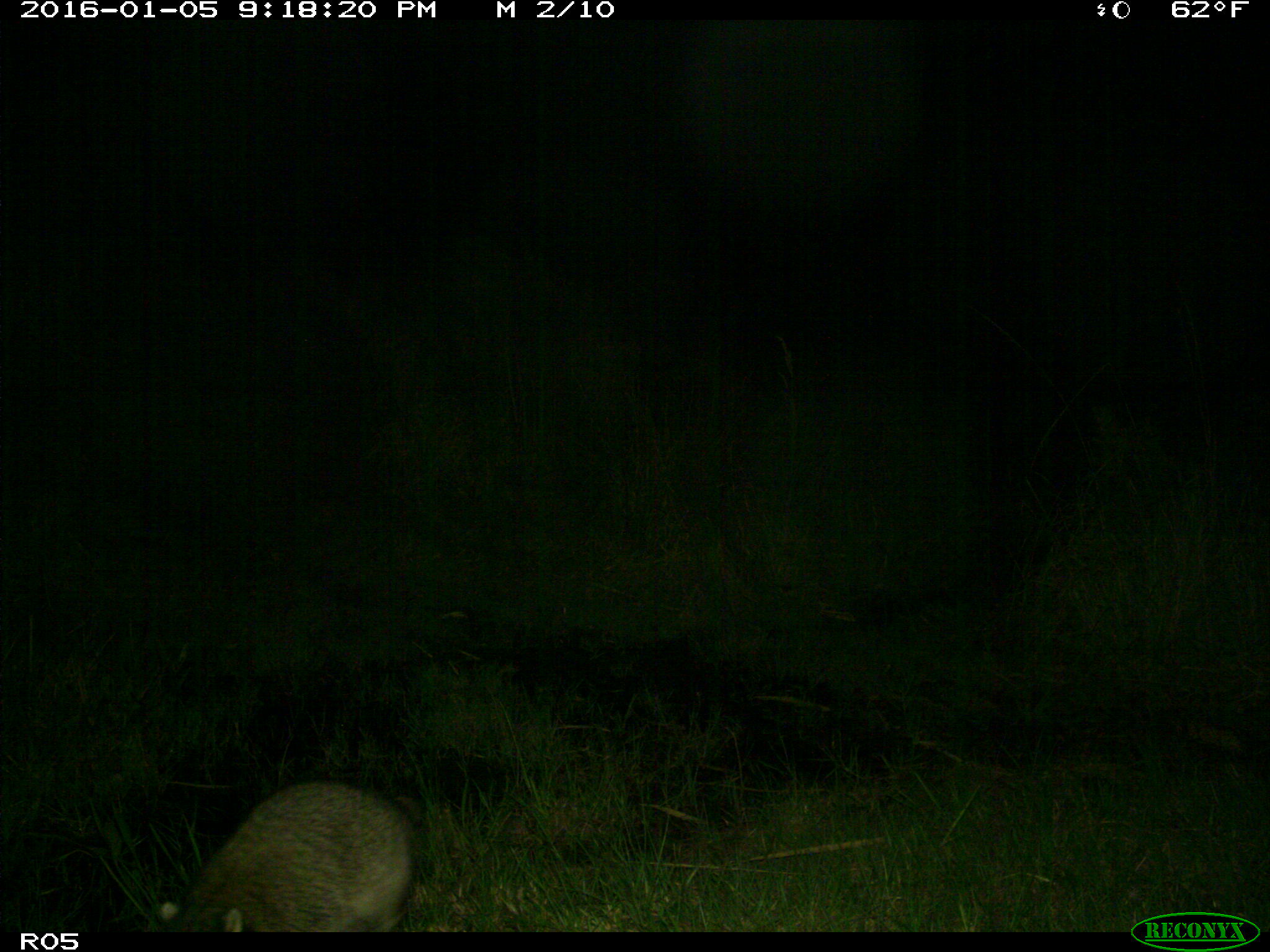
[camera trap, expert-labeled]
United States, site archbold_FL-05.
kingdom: Animalia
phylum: Chordata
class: Mammalia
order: Carnivora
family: Procyonidae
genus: Procyon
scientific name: Procyon lotor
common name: common raccoon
Procyon lotor (common raccoon).